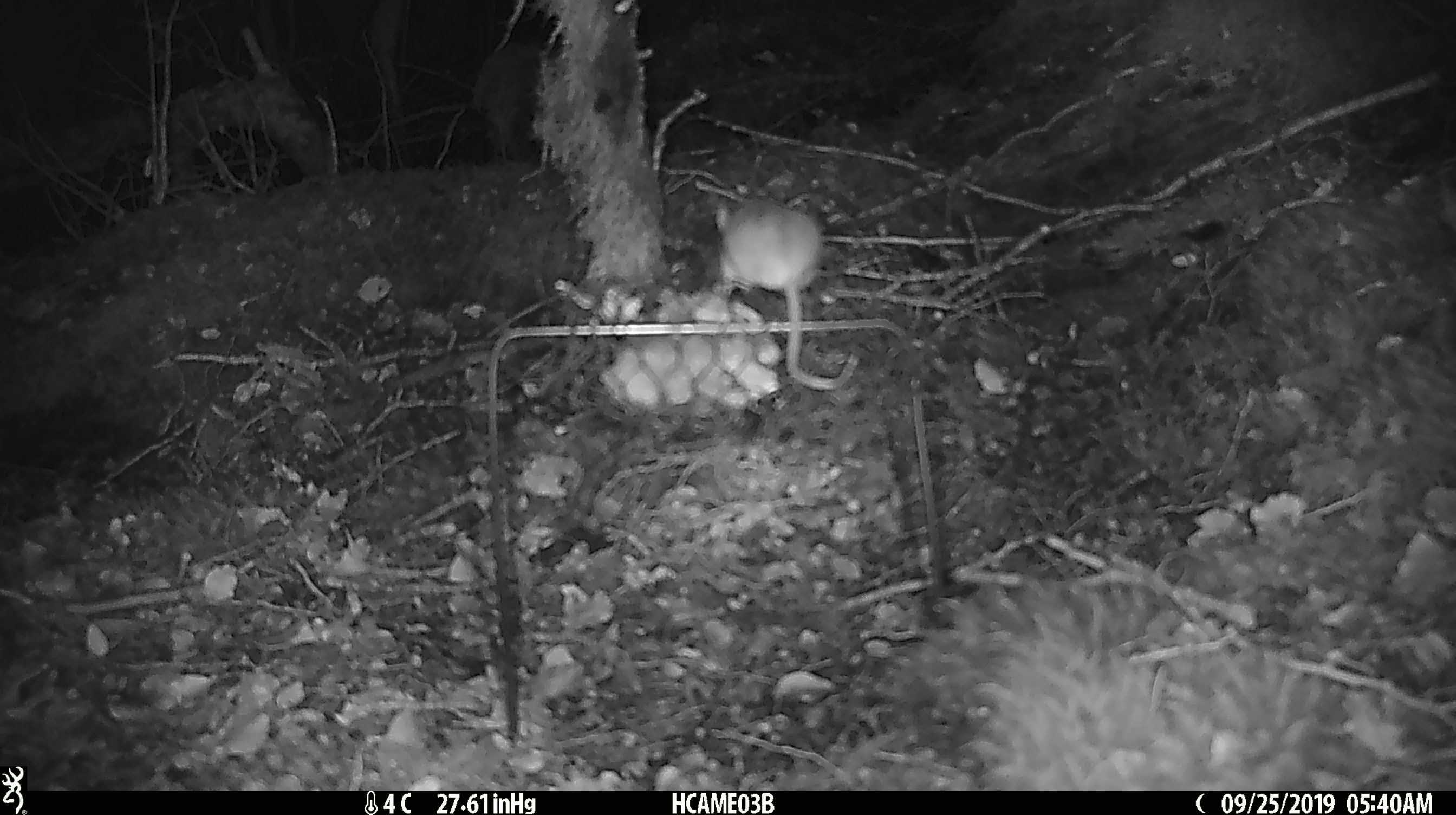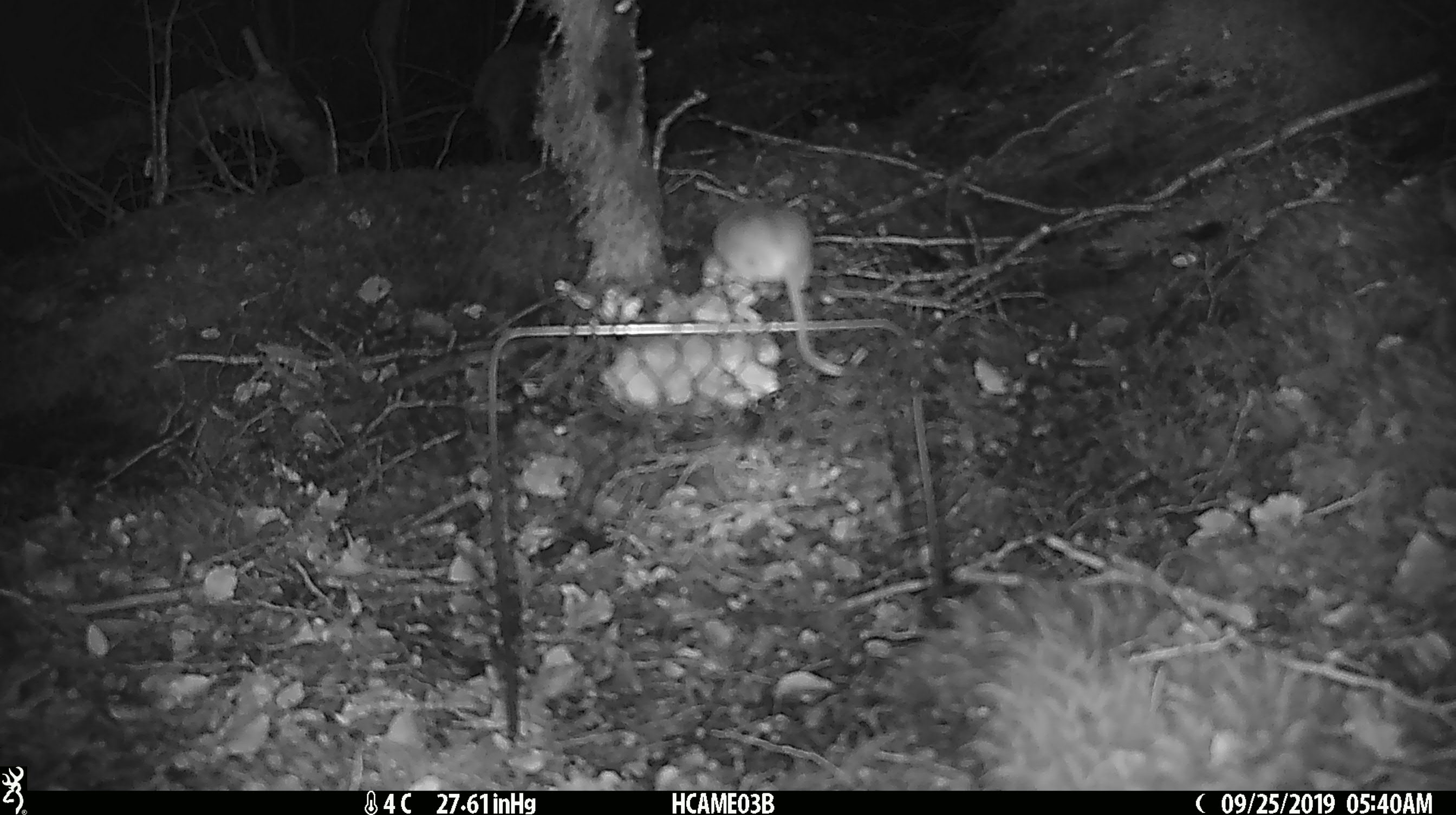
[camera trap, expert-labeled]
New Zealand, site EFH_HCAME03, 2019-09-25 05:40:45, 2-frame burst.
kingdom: Animalia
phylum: Chordata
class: Mammalia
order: Rodentia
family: Muridae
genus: Mus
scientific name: Mus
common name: mouse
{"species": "mouse (Mus)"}